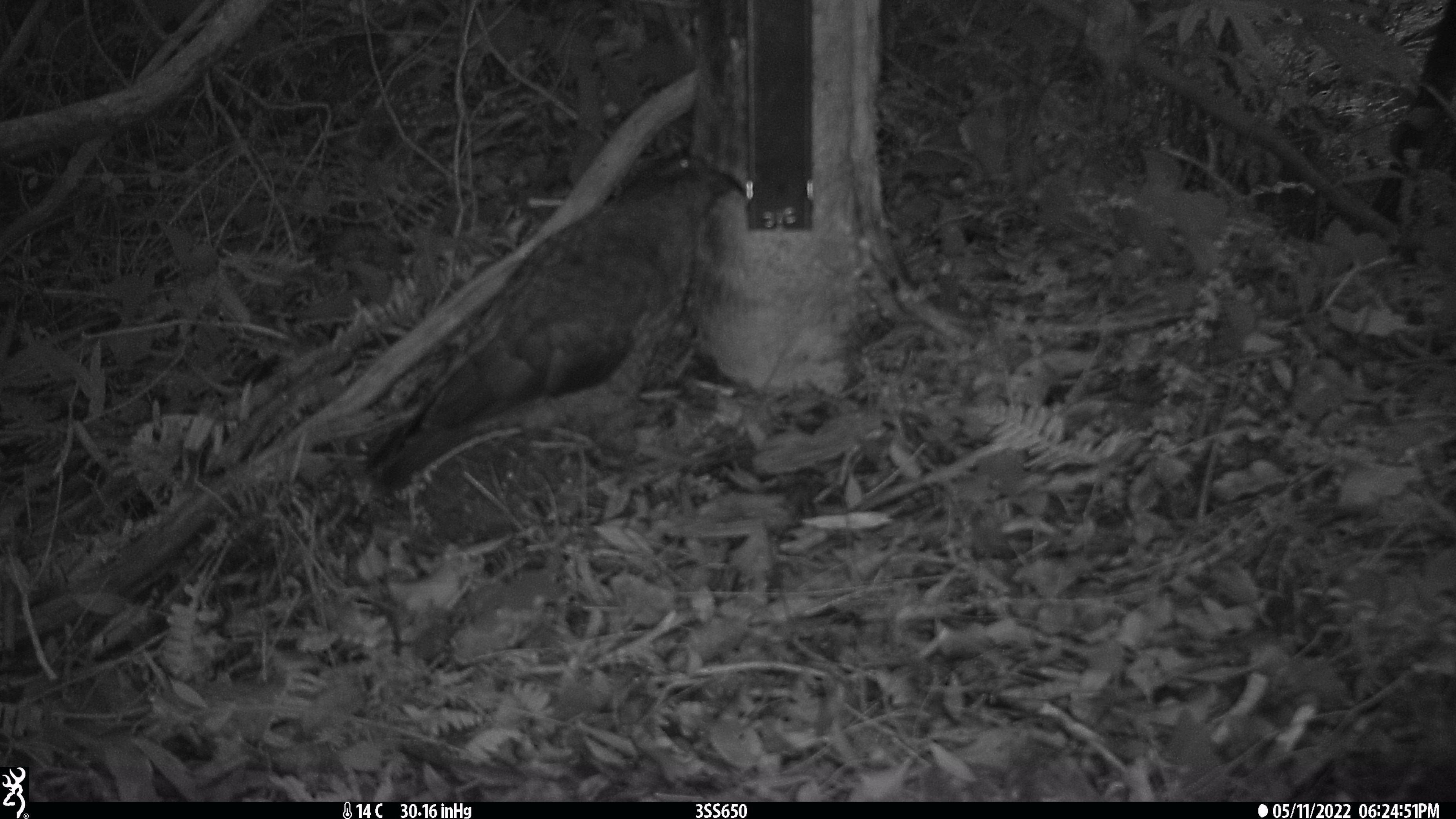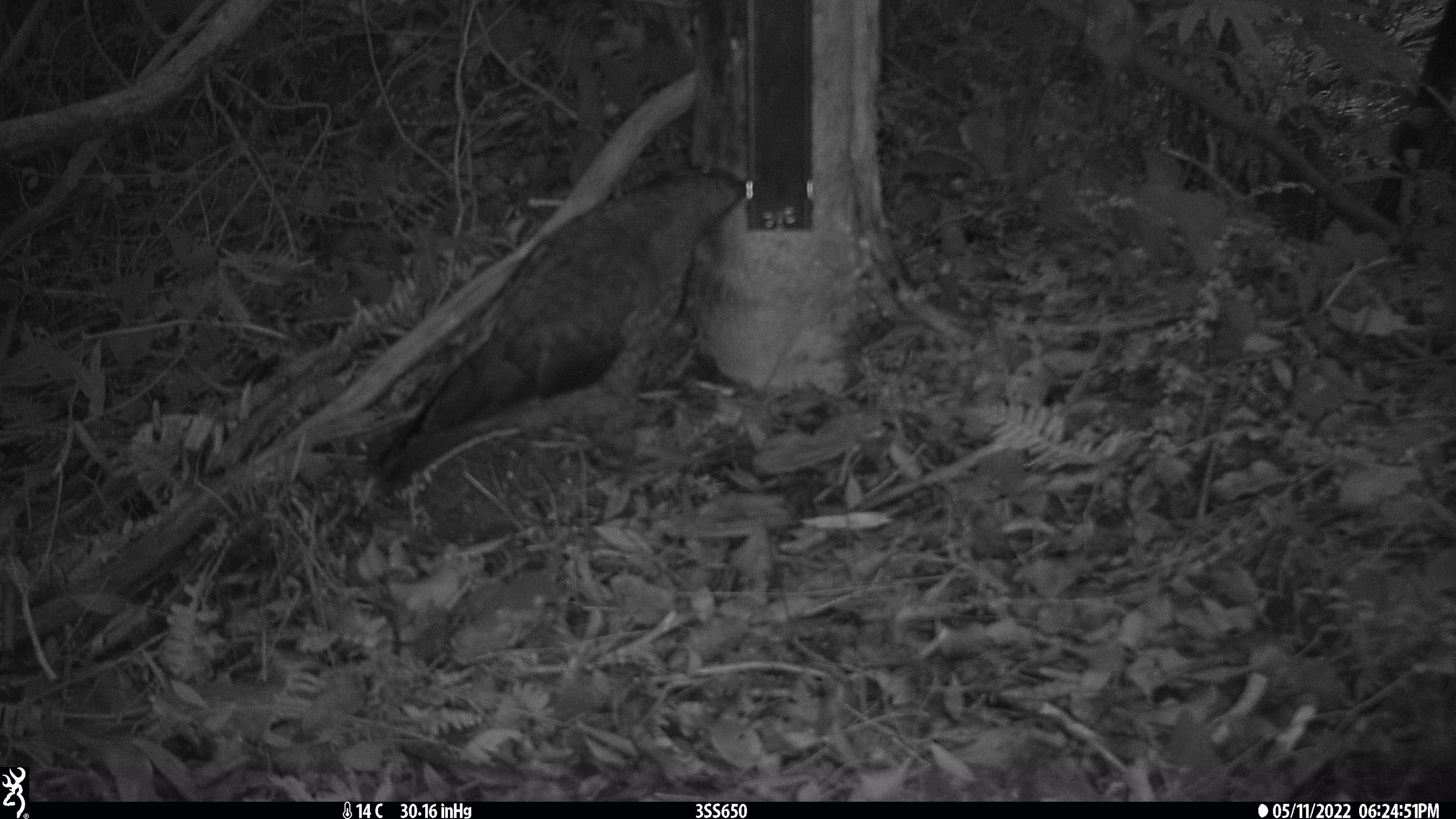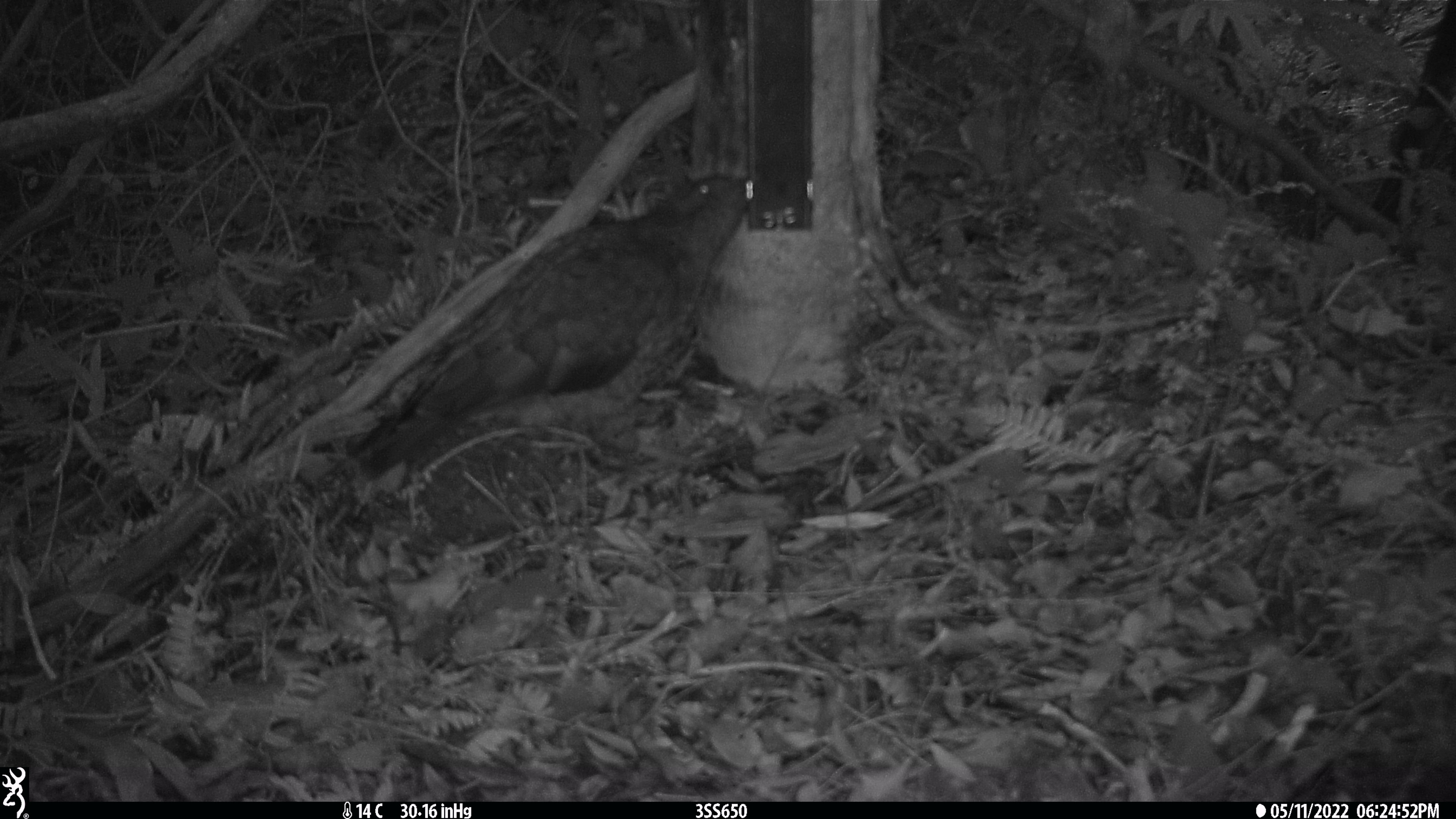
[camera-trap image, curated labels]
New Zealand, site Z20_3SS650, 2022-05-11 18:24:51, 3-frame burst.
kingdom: Animalia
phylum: Chordata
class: Aves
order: Psittaciformes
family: Strigopidae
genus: Nestor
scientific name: Nestor notabilis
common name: kea